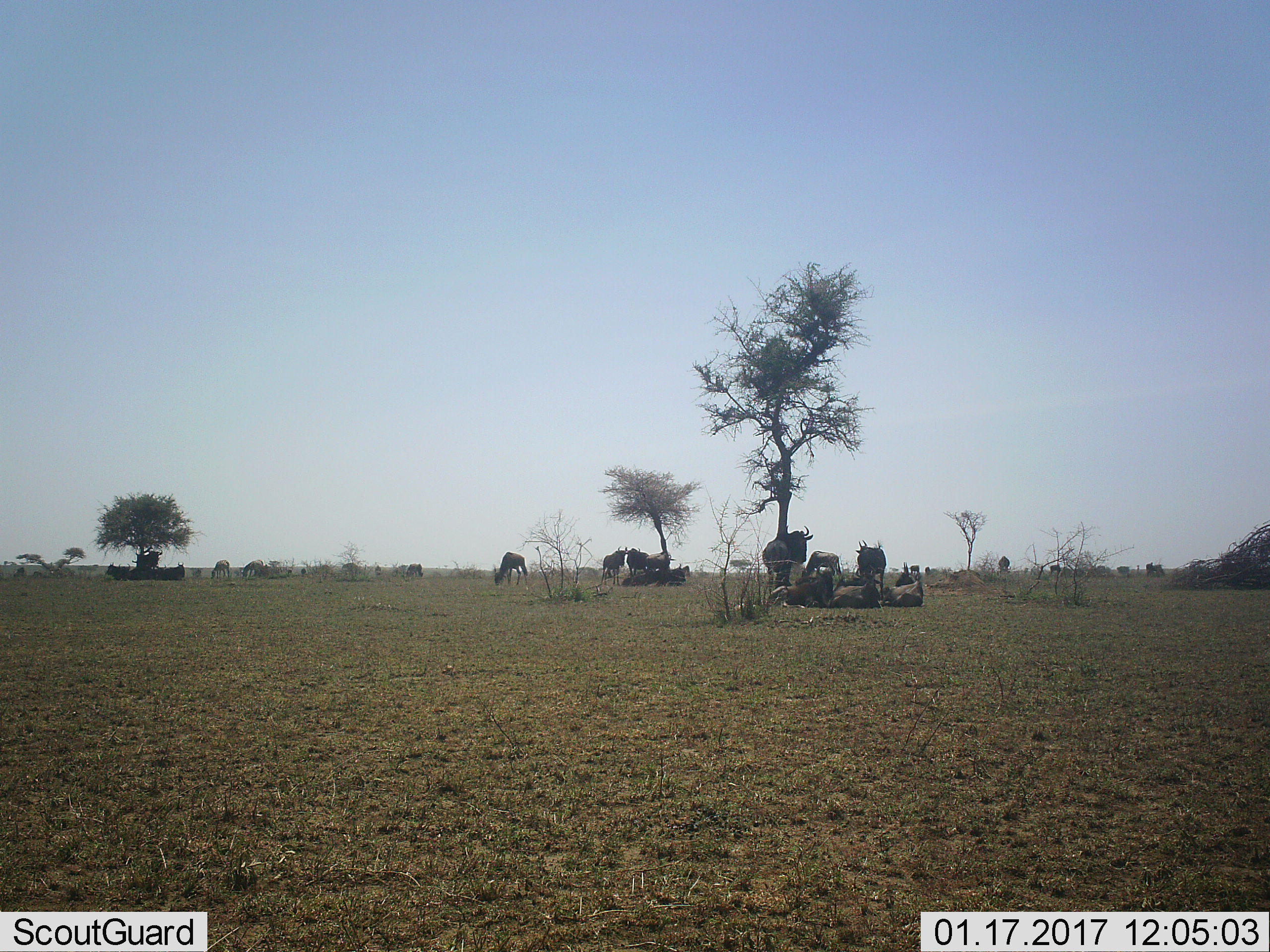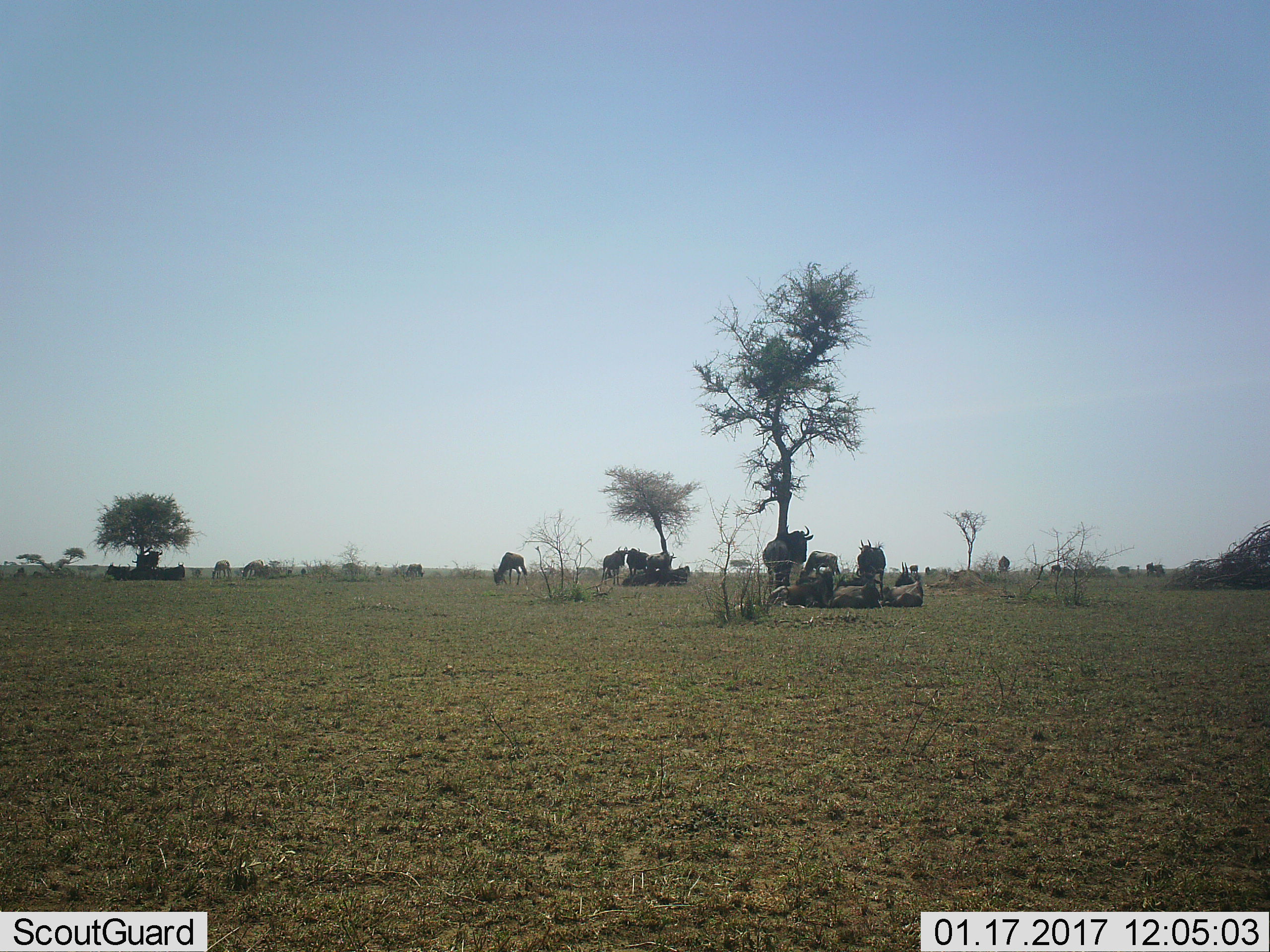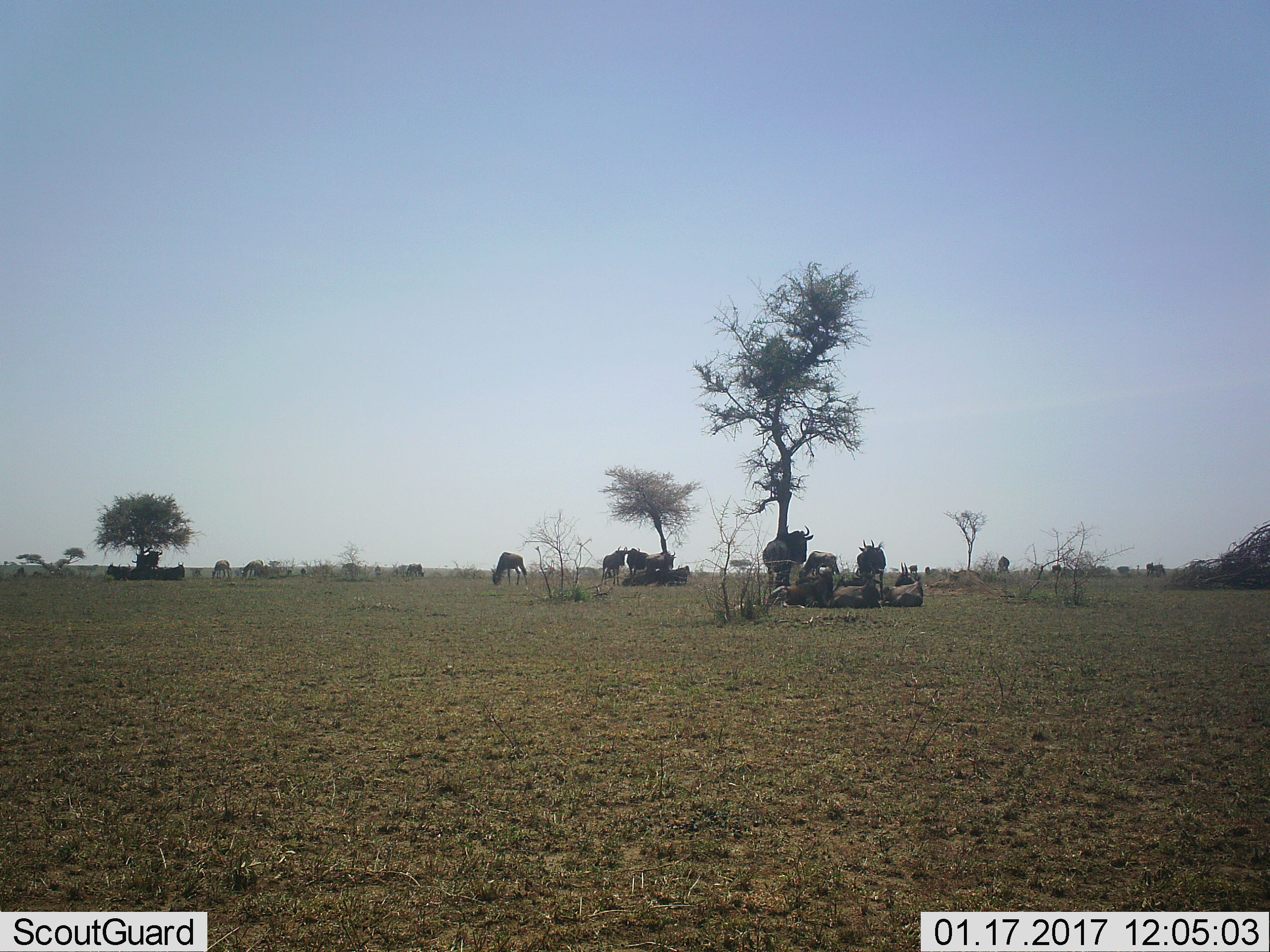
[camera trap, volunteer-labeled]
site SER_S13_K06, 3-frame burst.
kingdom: Animalia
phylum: Chordata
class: Mammalia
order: Artiodactyla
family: Bovidae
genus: Connochaetes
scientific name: Connochaetes taurinus taurinus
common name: blue wildebeest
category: wildebeestblue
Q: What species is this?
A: Wildebeestblue (blue wildebeest) (Connochaetes taurinus taurinus).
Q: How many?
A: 11-50.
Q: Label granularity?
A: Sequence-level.